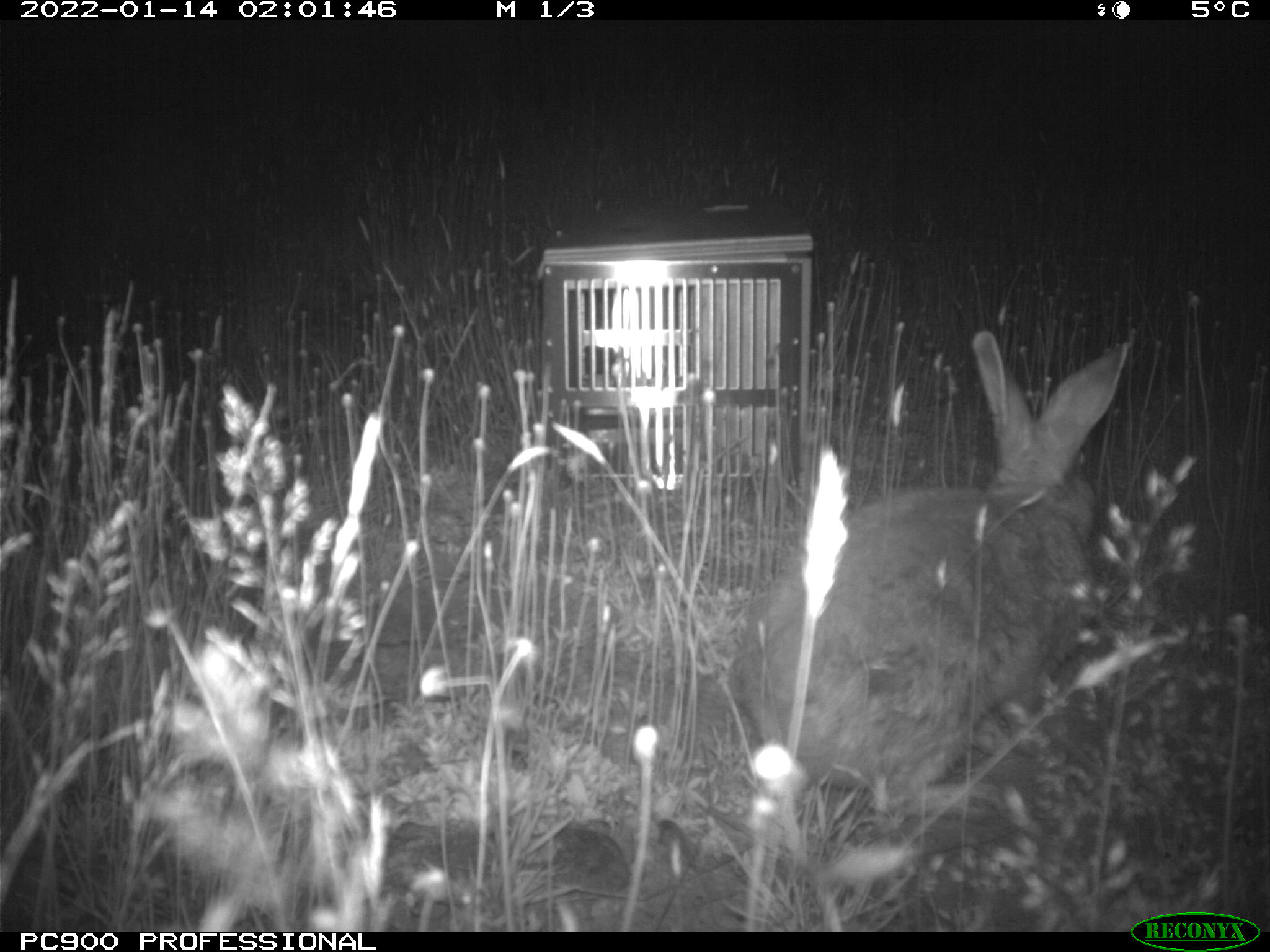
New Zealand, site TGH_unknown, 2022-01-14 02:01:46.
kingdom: Animalia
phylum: Chordata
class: Mammalia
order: Lagomorpha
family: Leporidae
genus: Oryctolagus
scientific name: Oryctolagus cuniculus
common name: european rabbit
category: rabbit